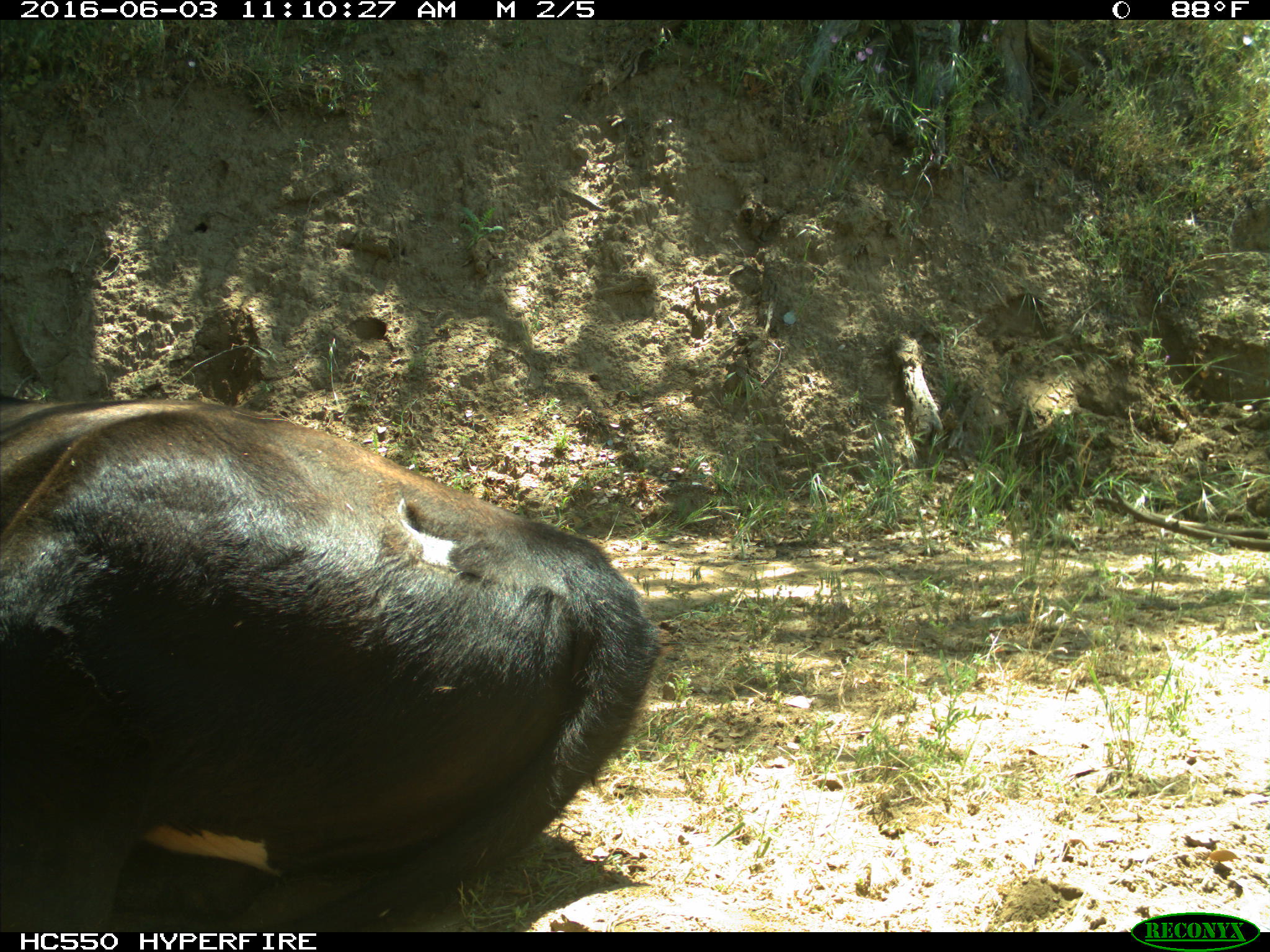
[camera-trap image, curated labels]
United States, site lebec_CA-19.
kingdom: Animalia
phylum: Chordata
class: Mammalia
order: Artiodactyla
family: Bovidae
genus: Bos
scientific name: Bos taurus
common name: domestic cow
Bos taurus (domestic cow).